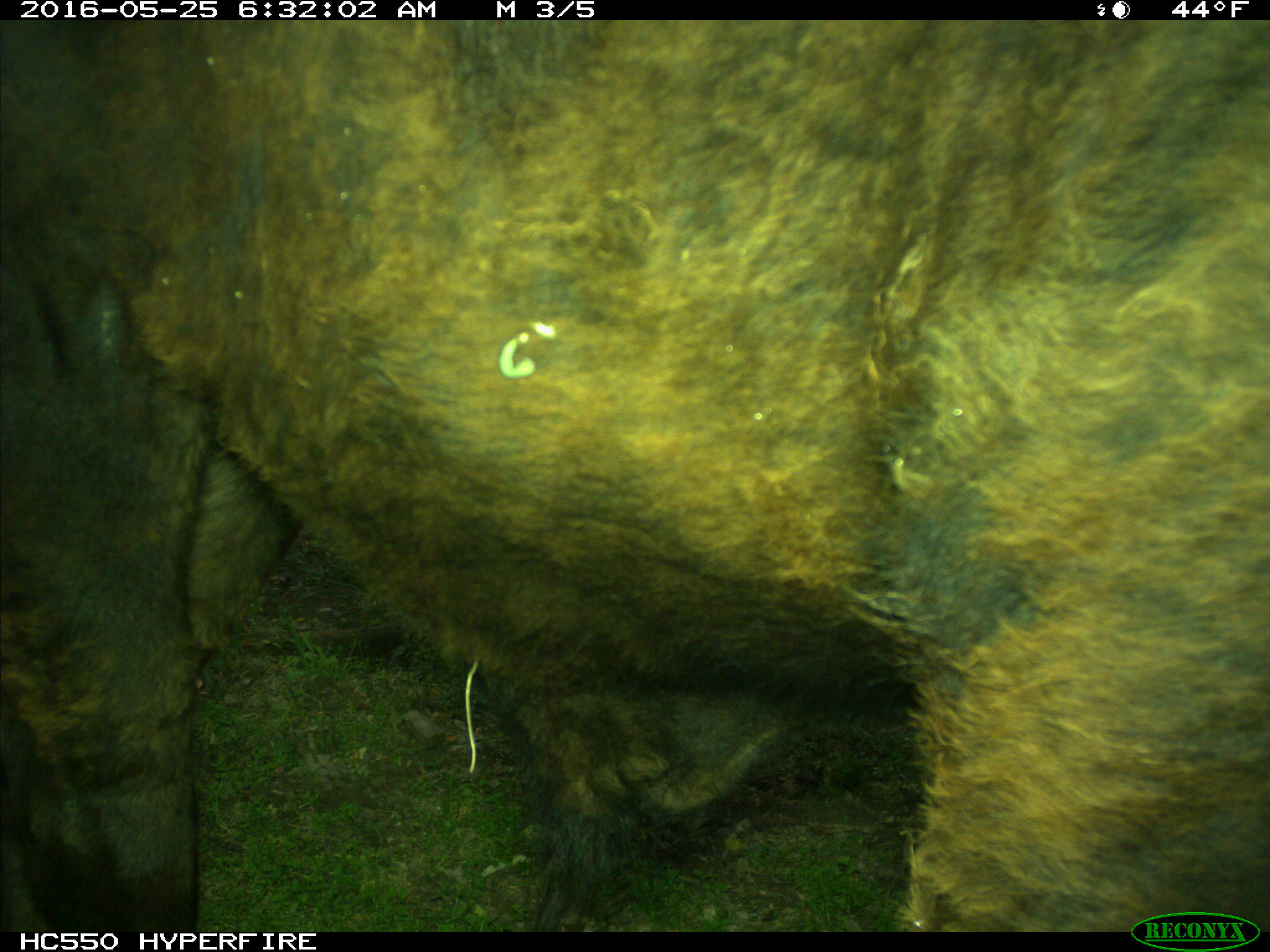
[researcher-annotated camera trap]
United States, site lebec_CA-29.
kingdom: Animalia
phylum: Chordata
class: Mammalia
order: Artiodactyla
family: Bovidae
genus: Bos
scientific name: Bos taurus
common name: domestic cow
Bos taurus (domestic cow).